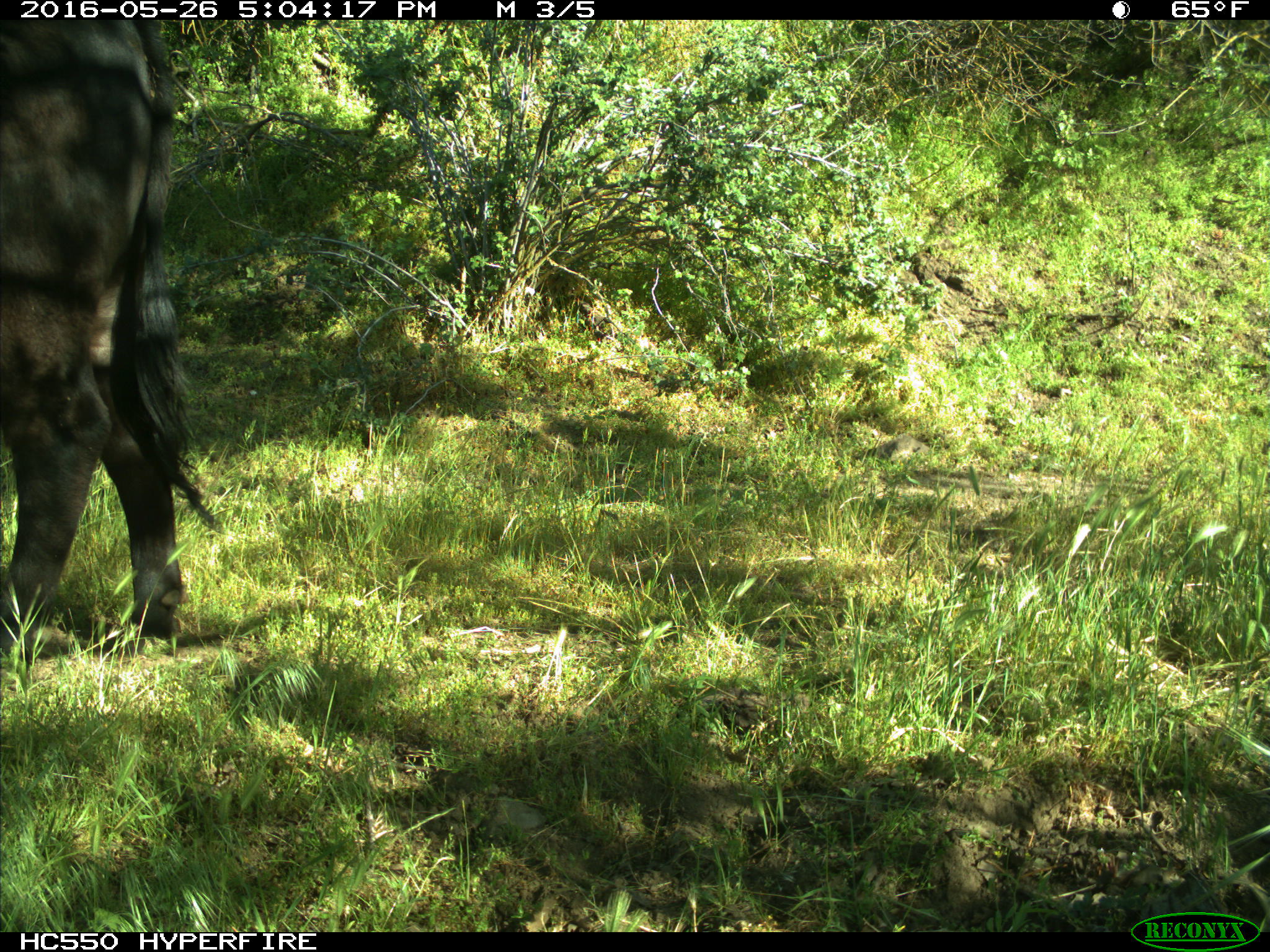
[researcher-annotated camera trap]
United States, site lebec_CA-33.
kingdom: Animalia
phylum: Chordata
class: Mammalia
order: Artiodactyla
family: Bovidae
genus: Bos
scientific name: Bos taurus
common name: domestic cow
Bos taurus (domestic cow).